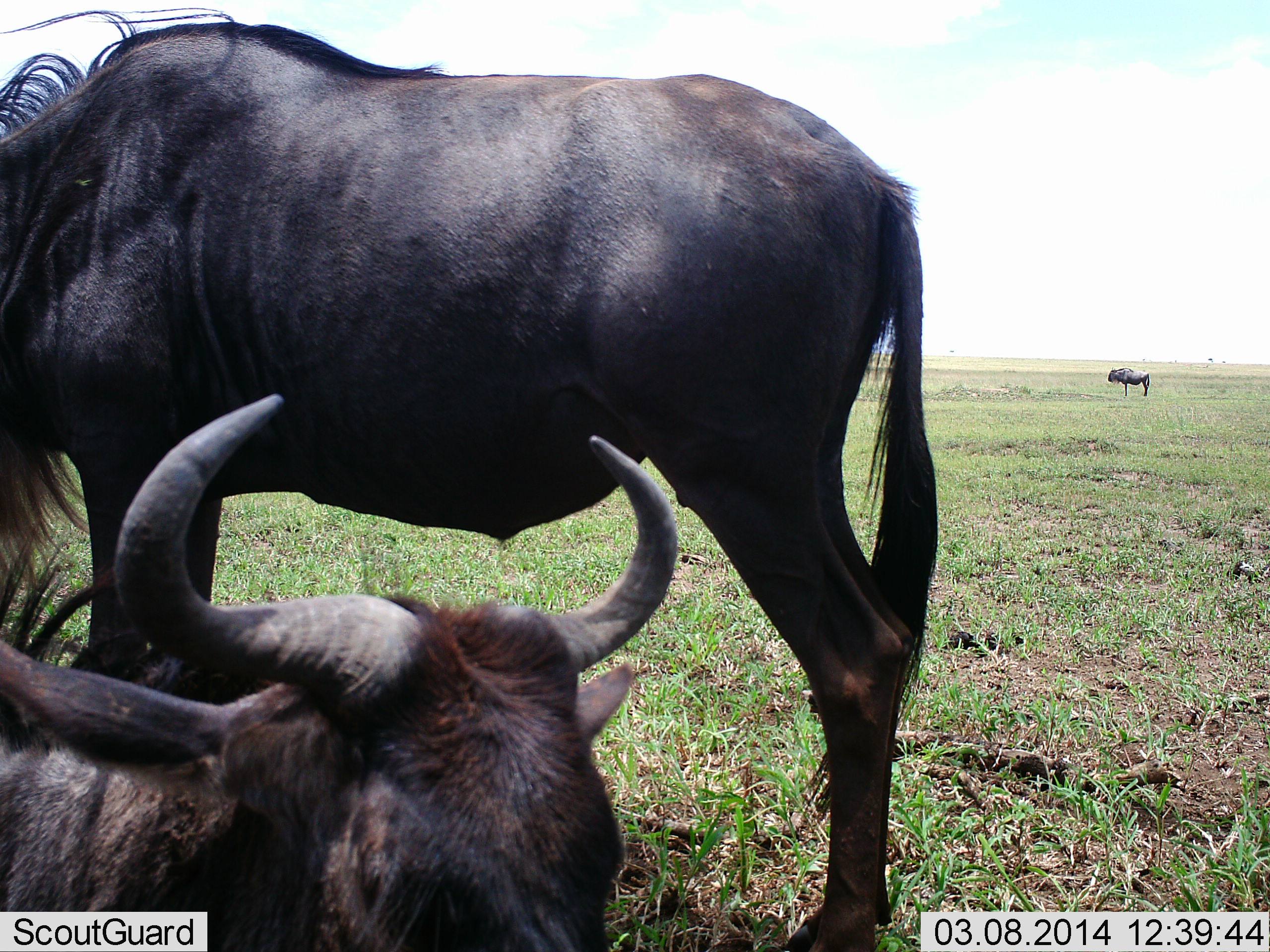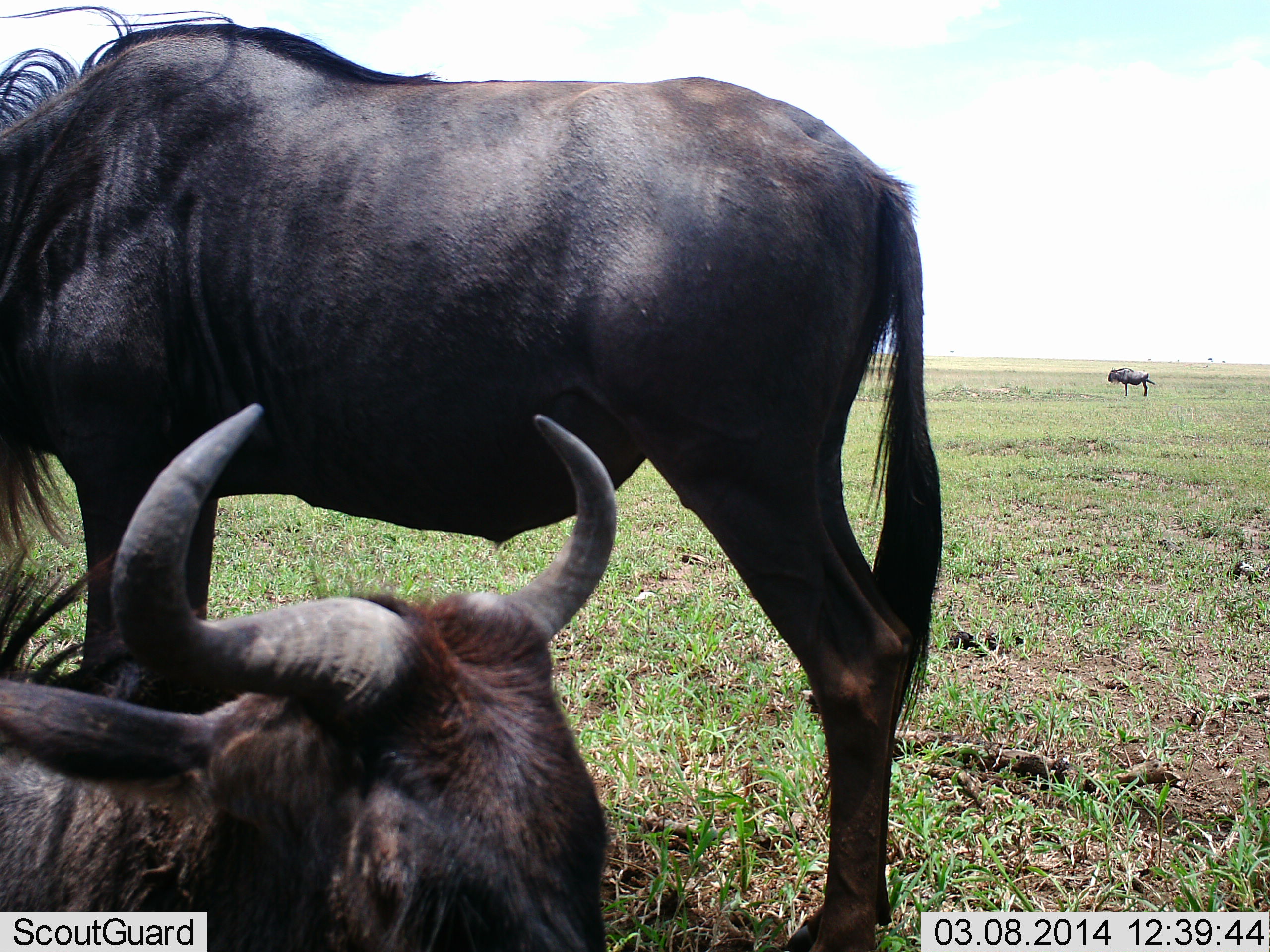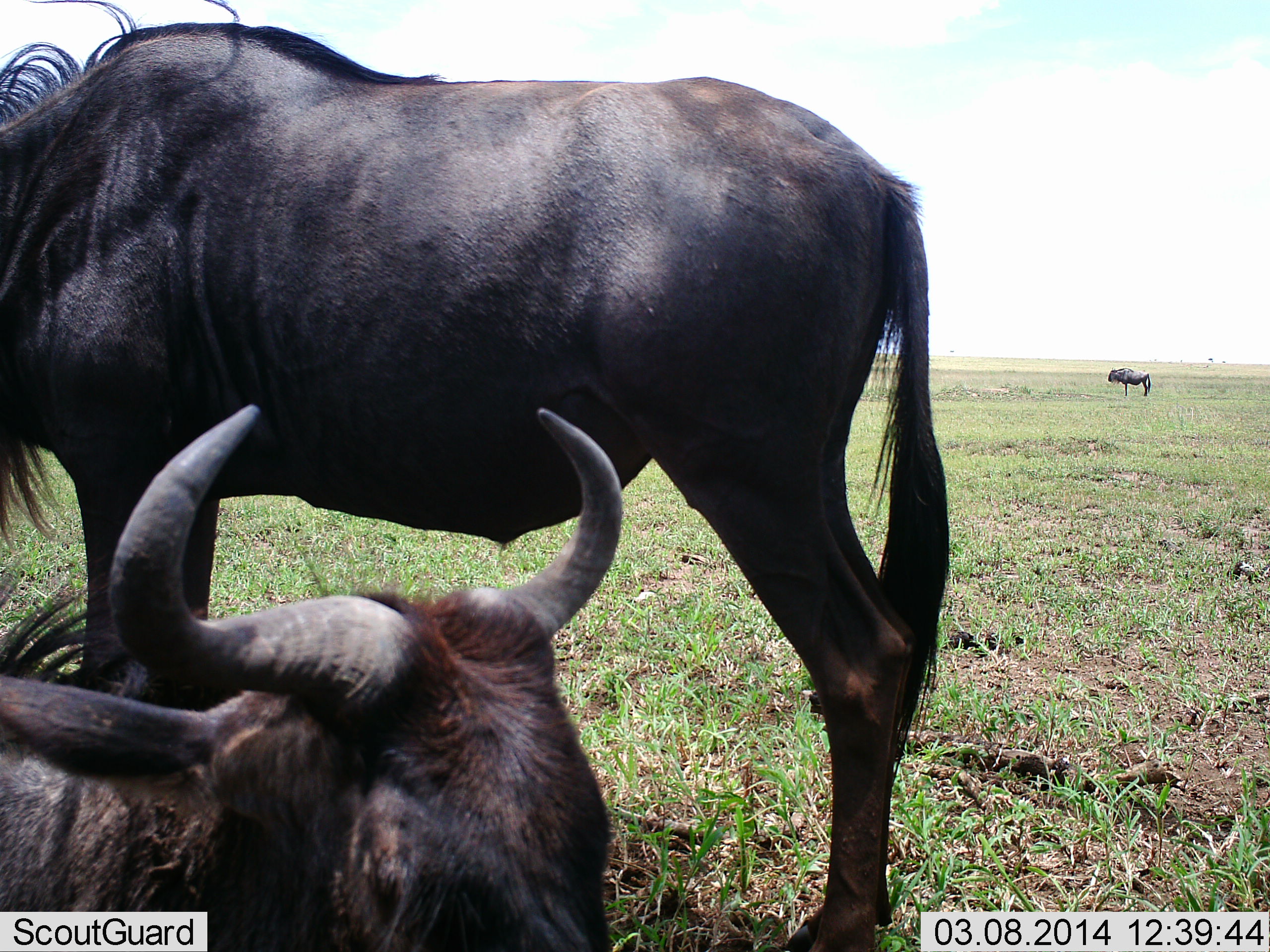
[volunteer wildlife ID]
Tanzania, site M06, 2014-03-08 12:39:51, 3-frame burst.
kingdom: Animalia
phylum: Chordata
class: Mammalia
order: Artiodactyla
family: Bovidae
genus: Connochaetes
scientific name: Connochaetes taurinus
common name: blue wildebeest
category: wildebeest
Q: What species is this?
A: Wildebeest (blue wildebeest) (Connochaetes taurinus).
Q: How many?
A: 3.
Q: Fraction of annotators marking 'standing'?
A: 90%.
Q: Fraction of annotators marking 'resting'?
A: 70%.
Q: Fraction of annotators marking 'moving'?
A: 0%.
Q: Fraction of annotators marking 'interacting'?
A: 0%.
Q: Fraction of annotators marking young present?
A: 0%.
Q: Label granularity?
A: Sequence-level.